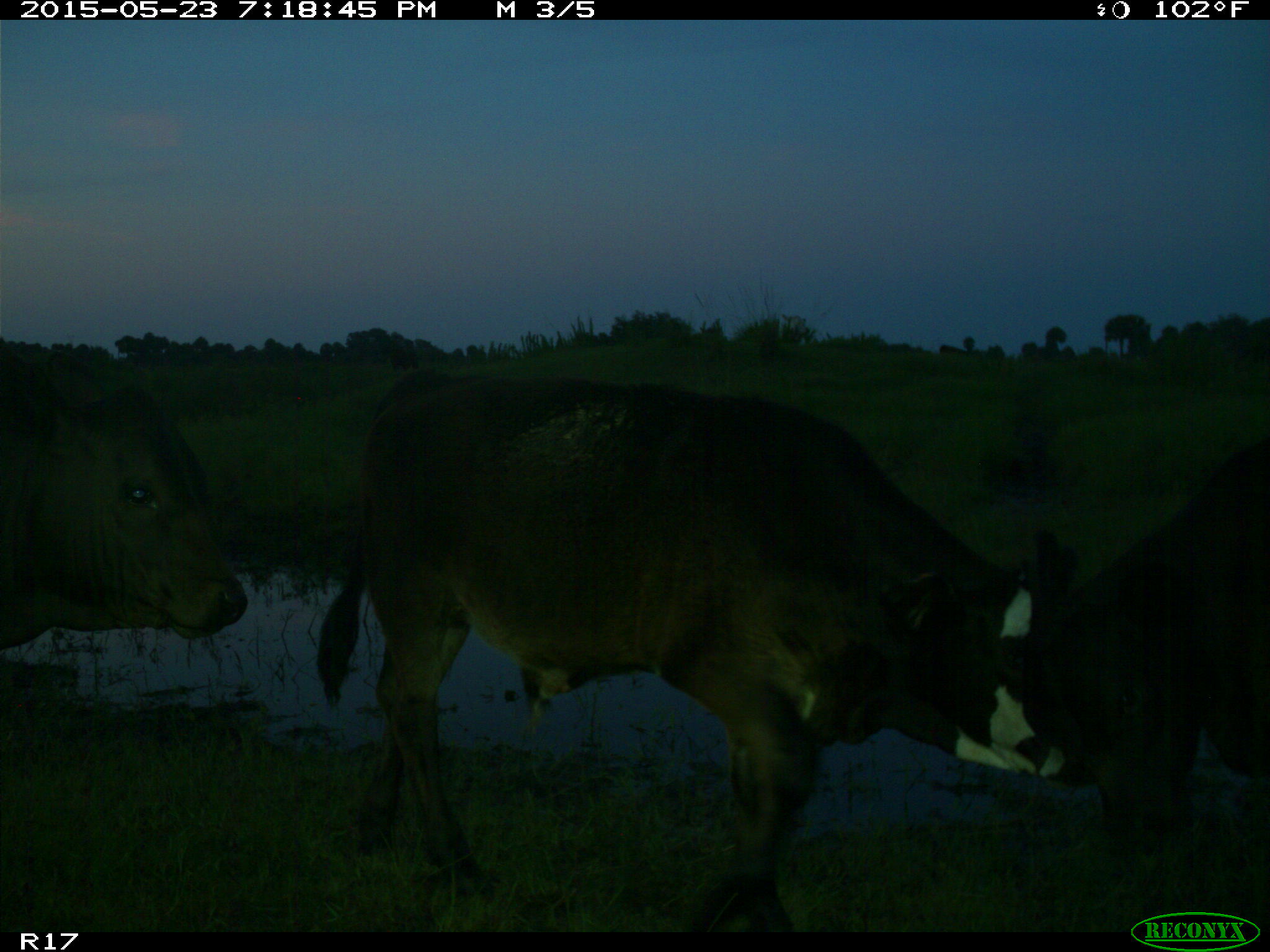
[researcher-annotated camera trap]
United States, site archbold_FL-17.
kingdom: Animalia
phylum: Chordata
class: Mammalia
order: Artiodactyla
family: Bovidae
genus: Bos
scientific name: Bos taurus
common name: domestic cow